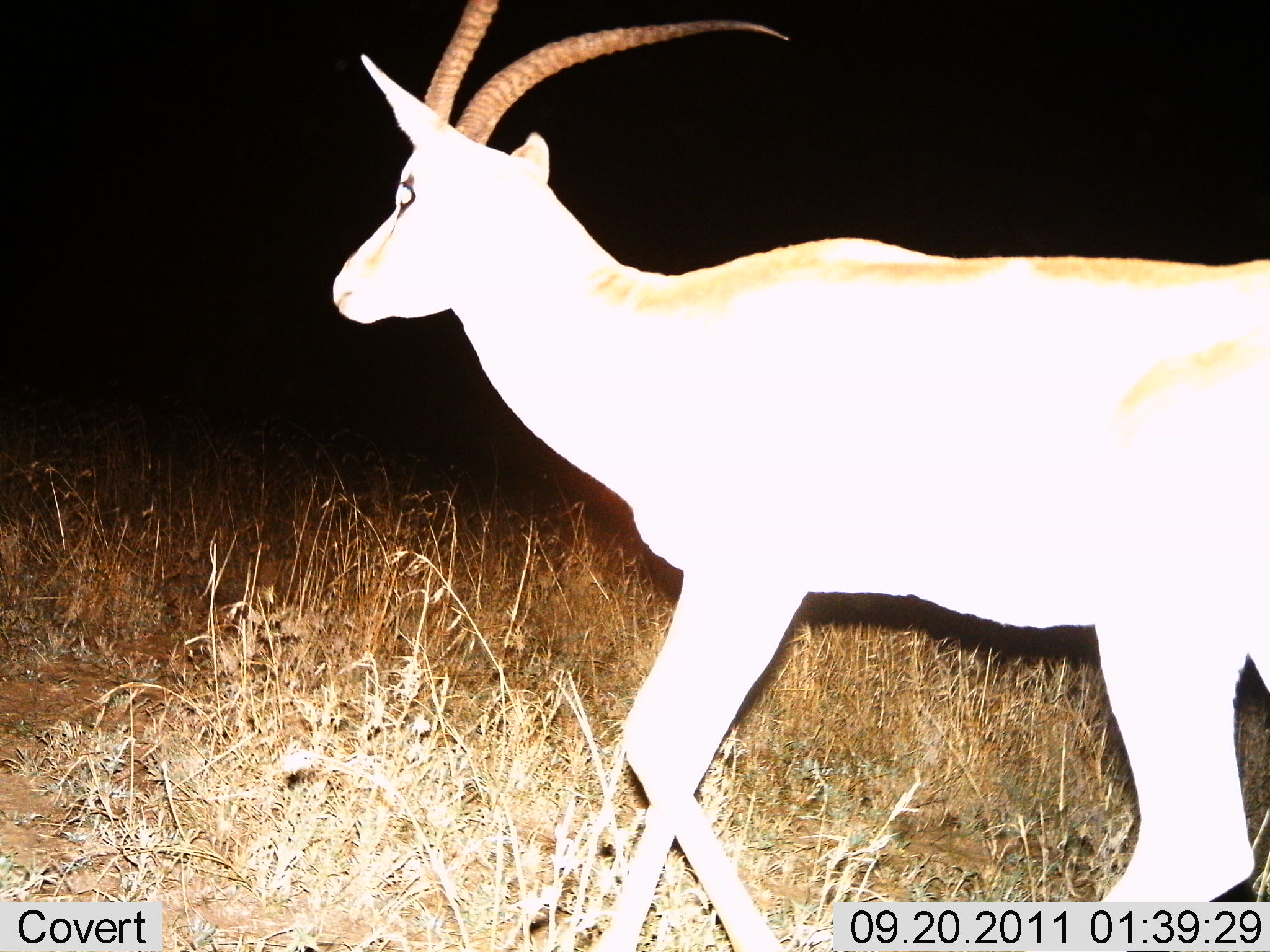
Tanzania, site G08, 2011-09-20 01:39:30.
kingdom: Animalia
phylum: Chordata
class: Mammalia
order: Artiodactyla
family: Bovidae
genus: Nanger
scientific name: Nanger granti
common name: grant's gazelle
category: gazellegrants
Gazellegrants (grant's gazelle) (Nanger granti), count 1. Behavior (volunteer vote fractions): standing 18%, resting 0%, moving 82%, interacting 0%. Young present (vote fraction): 0%. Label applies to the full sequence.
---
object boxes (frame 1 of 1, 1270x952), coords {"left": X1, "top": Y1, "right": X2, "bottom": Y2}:
animal: {"left": 323, "top": 0, "right": 1270, "bottom": 952}